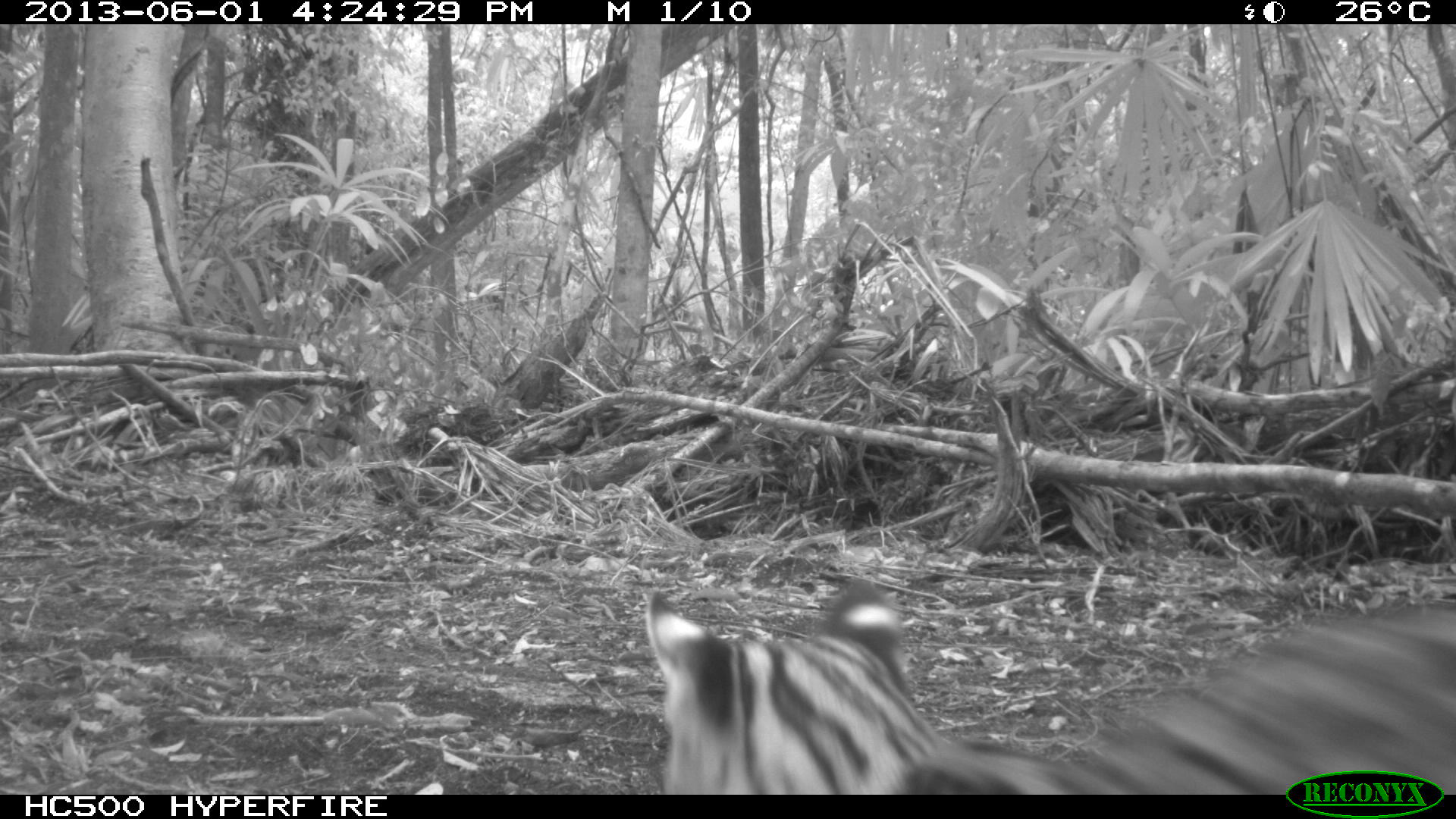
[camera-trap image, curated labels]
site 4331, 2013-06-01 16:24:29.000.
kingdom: Animalia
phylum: Chordata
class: Mammalia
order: Carnivora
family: Felidae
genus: Leopardus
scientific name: Leopardus pardalis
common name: ocelot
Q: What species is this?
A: Leopardus pardalis (ocelot).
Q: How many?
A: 1.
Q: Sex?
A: Female.